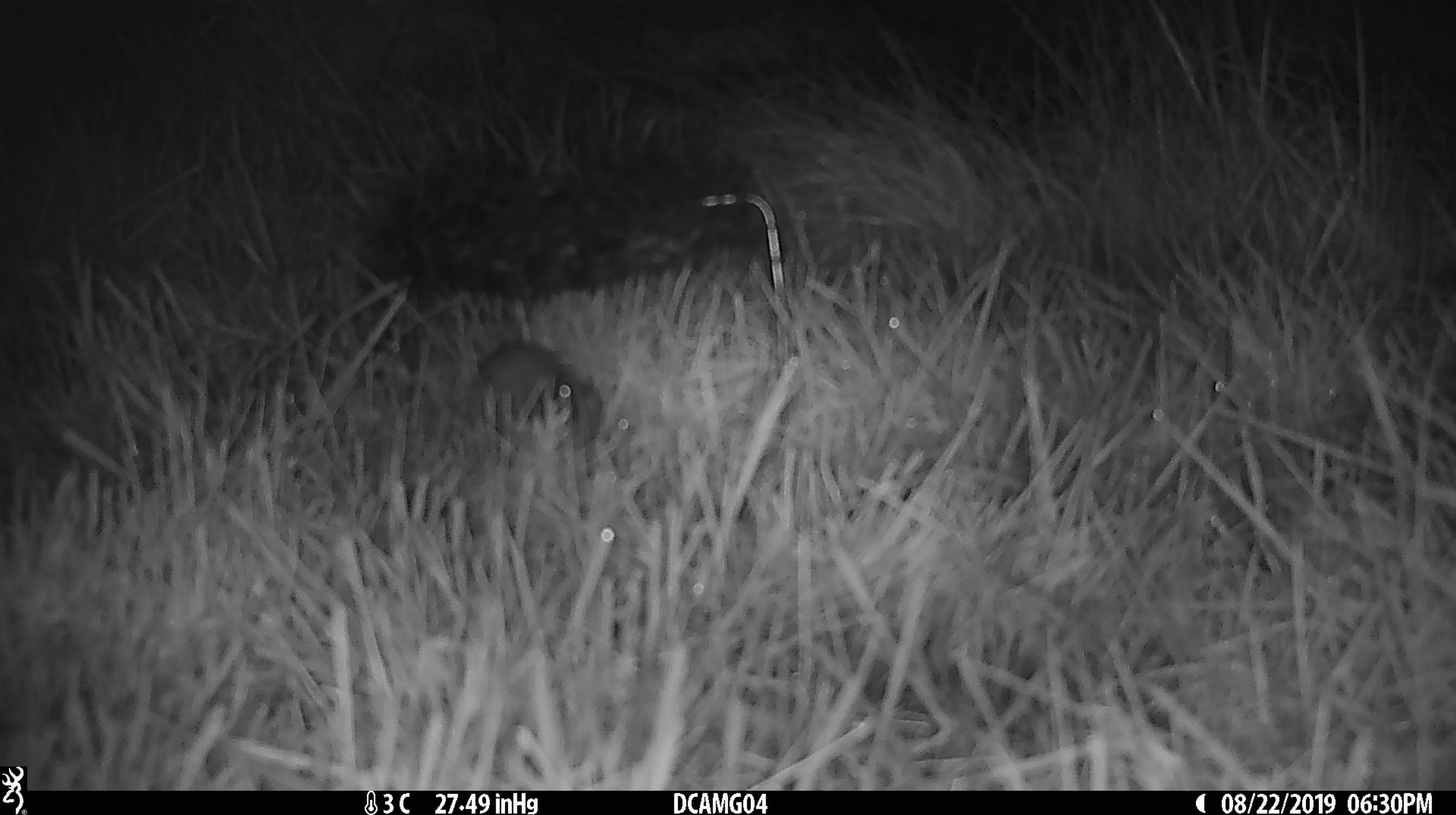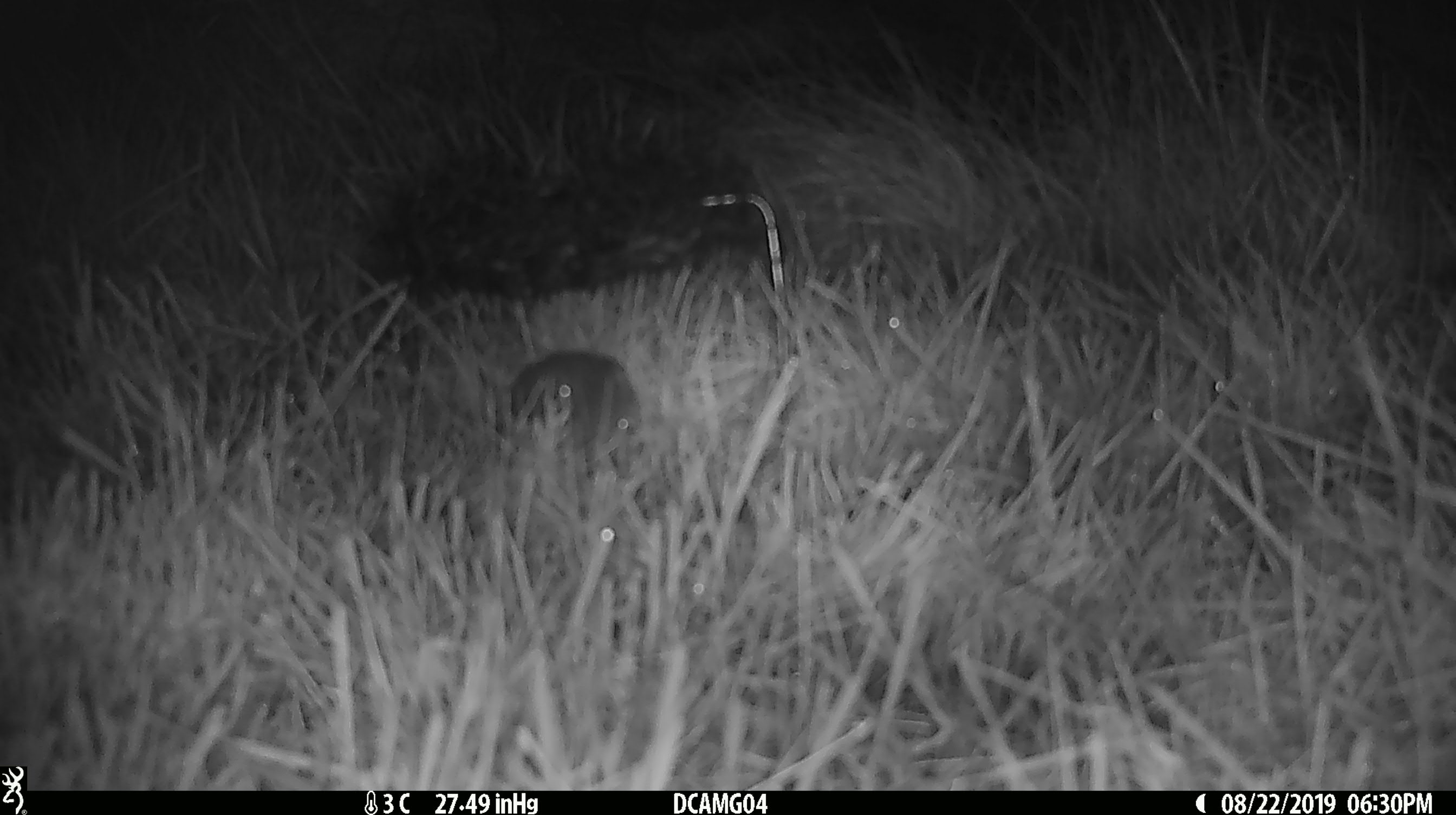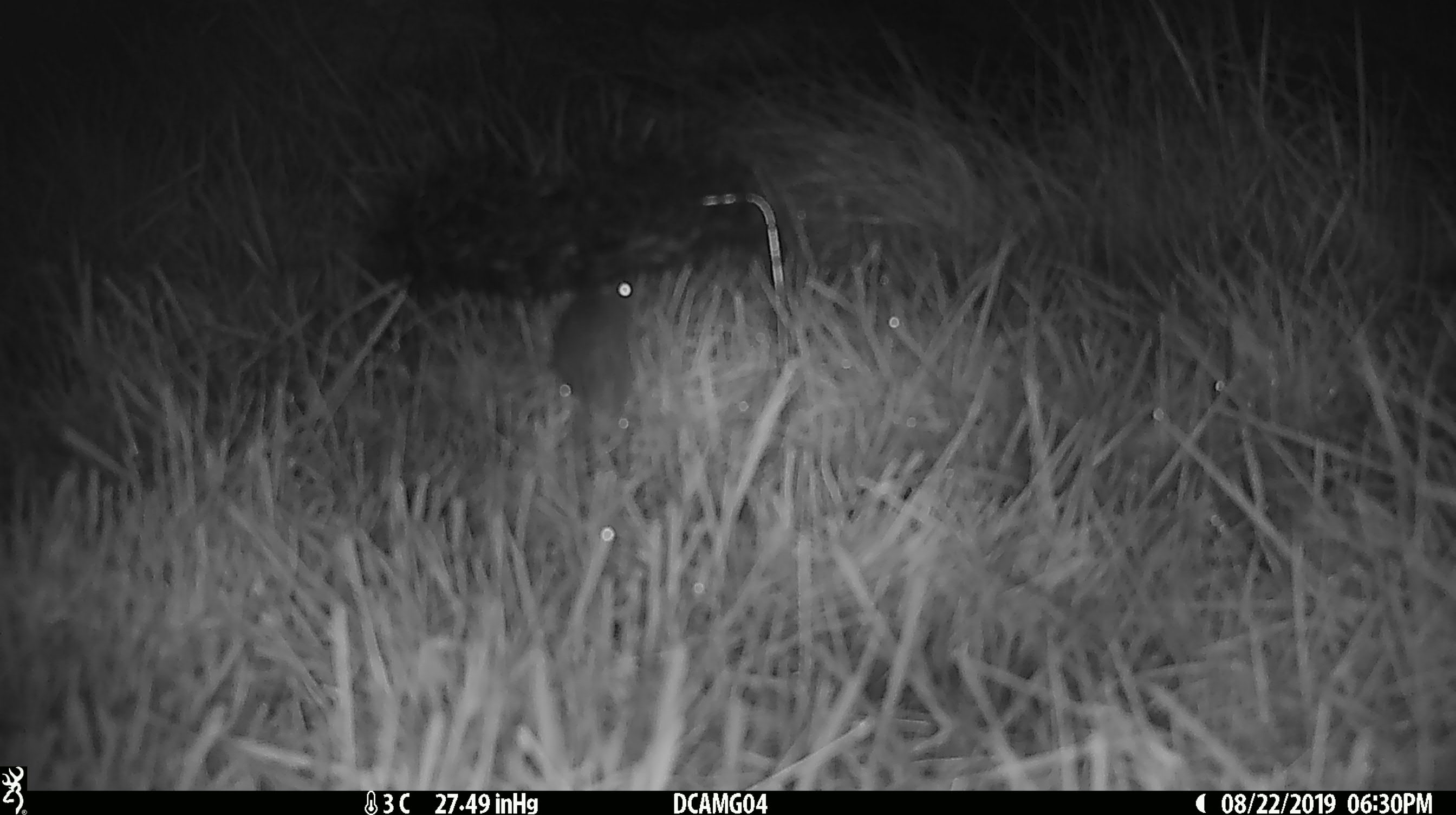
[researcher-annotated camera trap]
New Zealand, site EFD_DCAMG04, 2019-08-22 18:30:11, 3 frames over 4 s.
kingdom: Animalia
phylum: Chordata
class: Mammalia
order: Rodentia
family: Muridae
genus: Mus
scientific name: Mus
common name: mouse